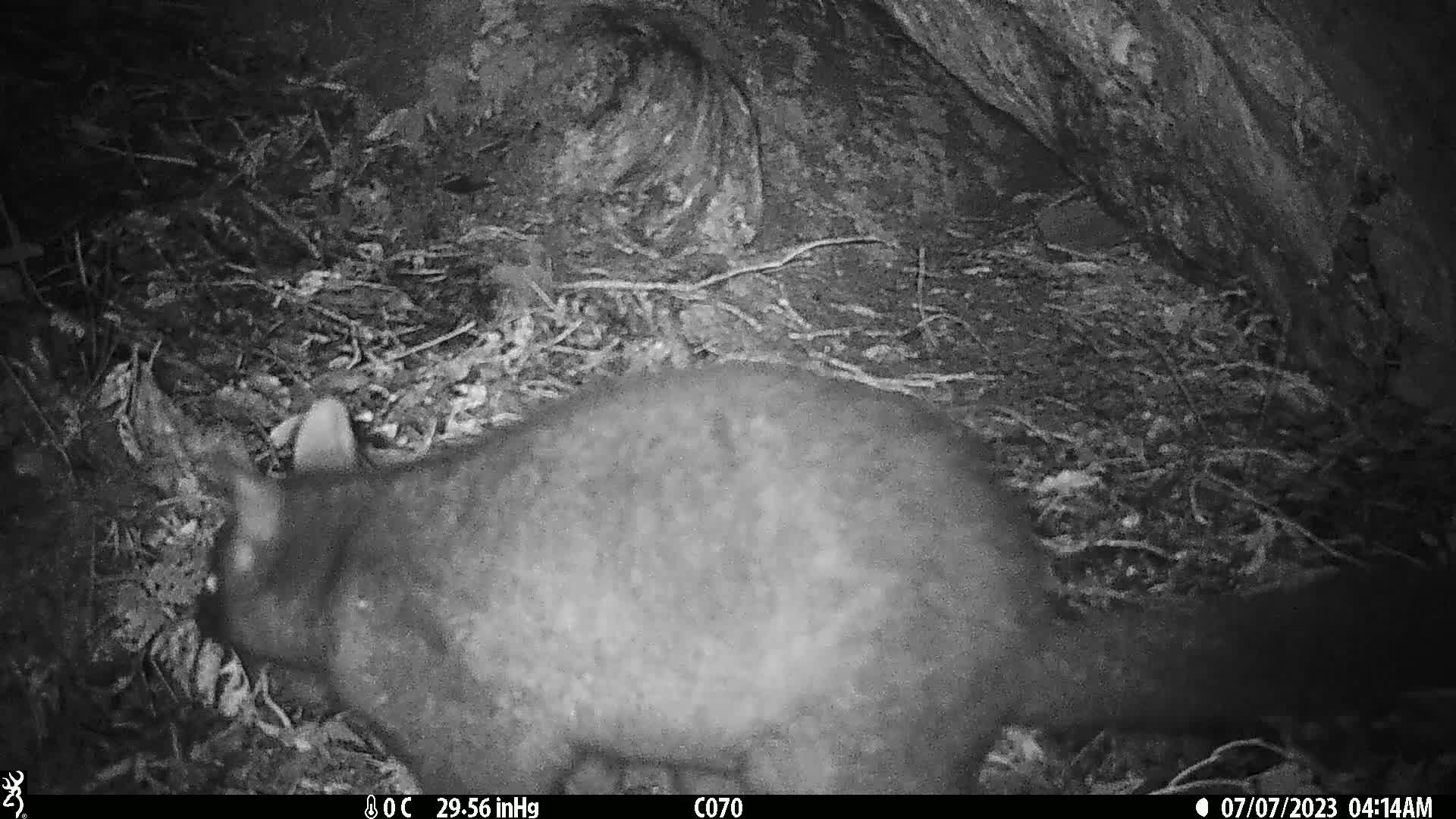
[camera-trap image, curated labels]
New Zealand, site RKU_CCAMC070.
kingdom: Animalia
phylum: Chordata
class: Mammalia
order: Diprotodontia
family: Phalangeridae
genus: Trichosurus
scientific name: Trichosurus vulpecula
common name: common brushtail possum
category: possum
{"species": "possum (common brushtail possum) (Trichosurus vulpecula)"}